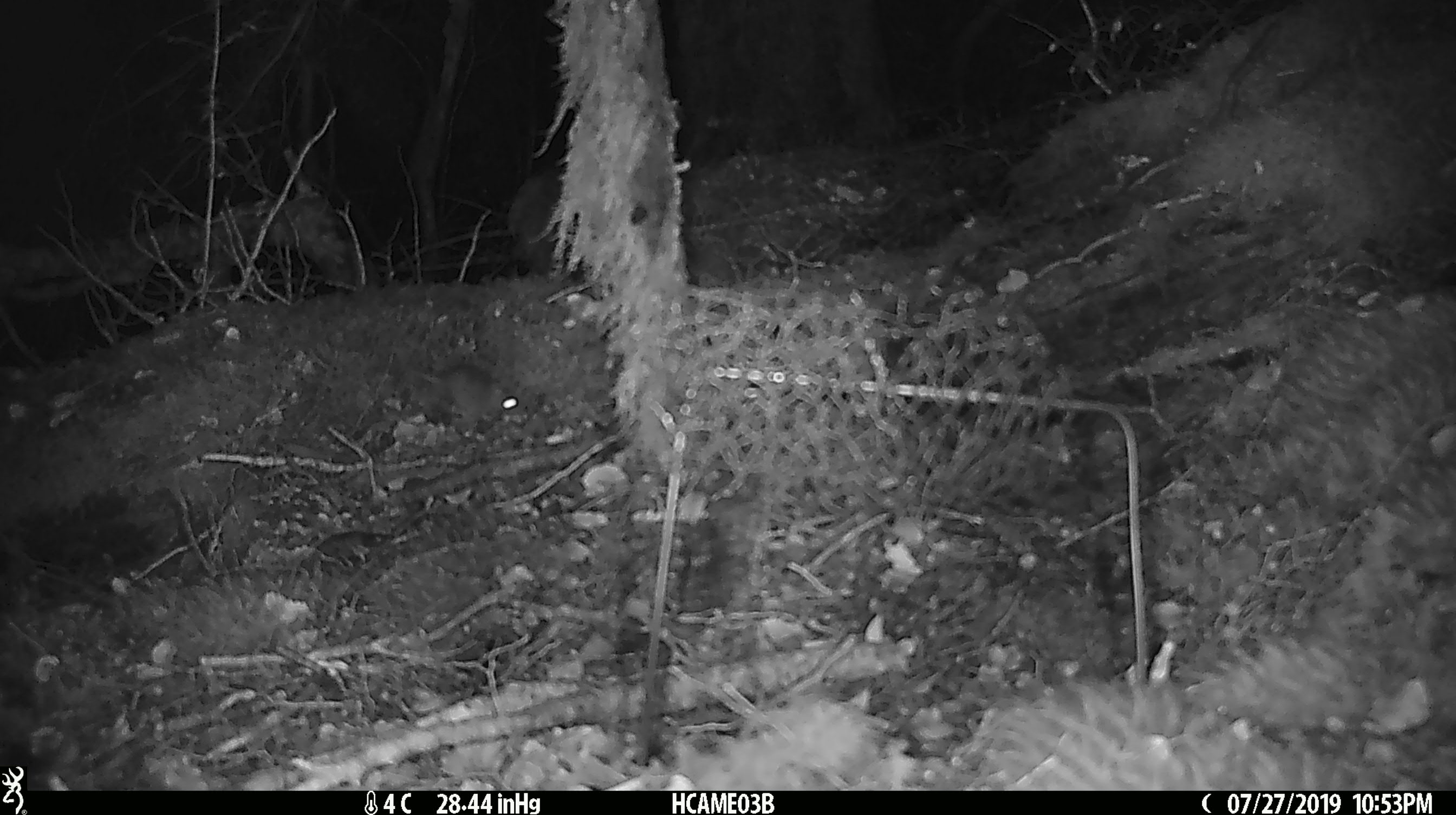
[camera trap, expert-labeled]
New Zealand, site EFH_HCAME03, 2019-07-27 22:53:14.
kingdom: Animalia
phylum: Chordata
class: Mammalia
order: Rodentia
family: Muridae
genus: Mus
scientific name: Mus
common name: mouse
Mouse (Mus).